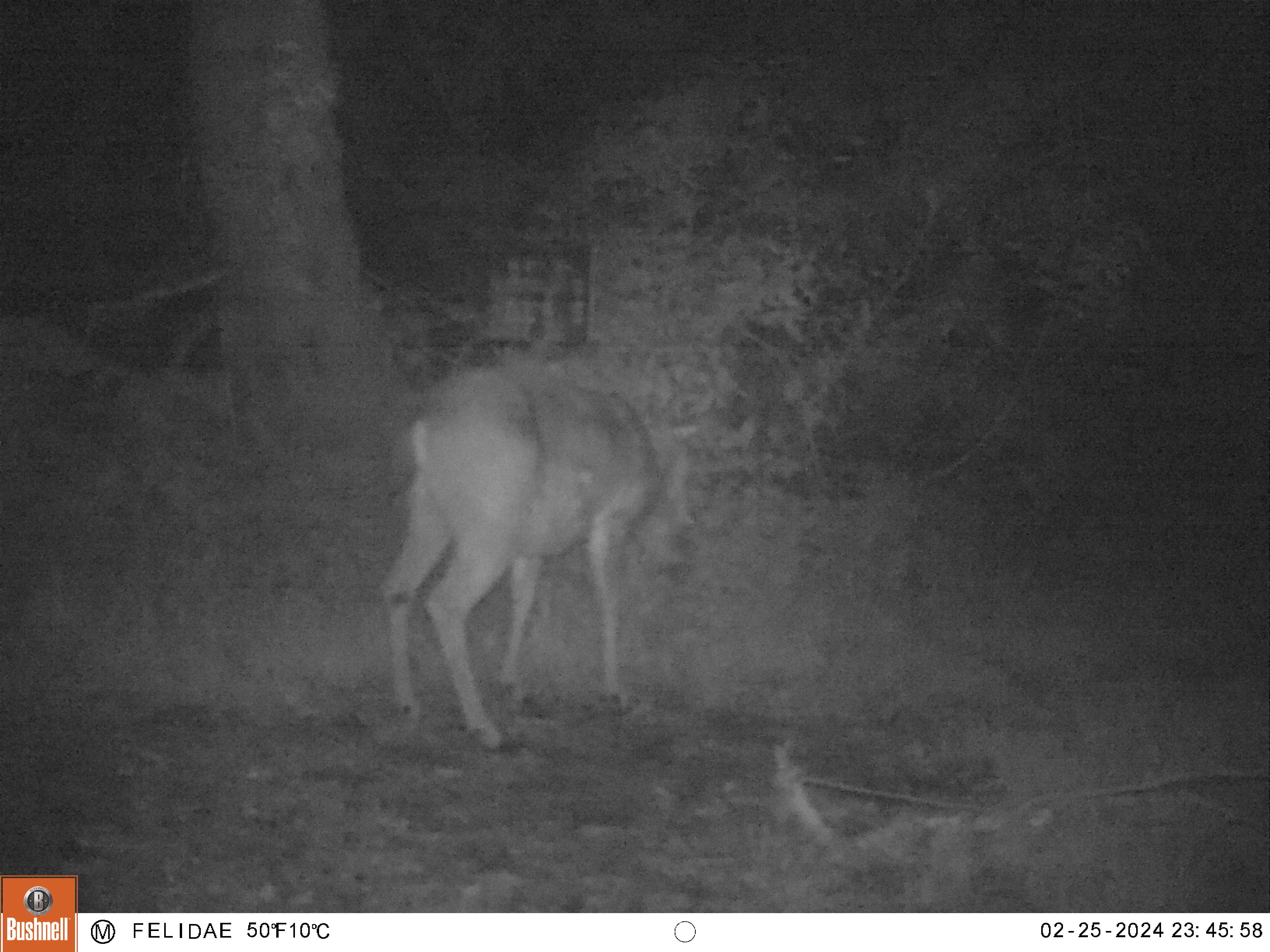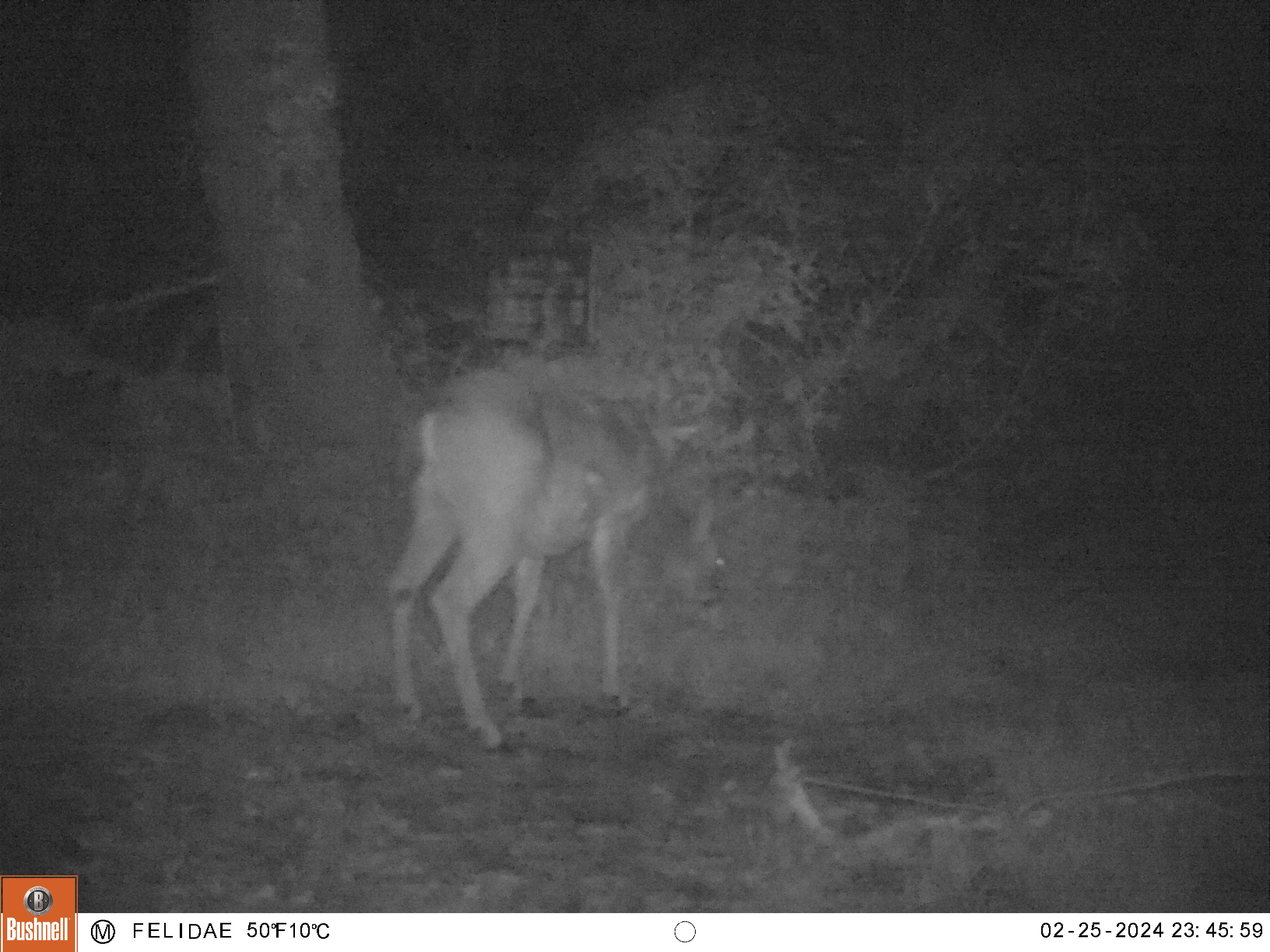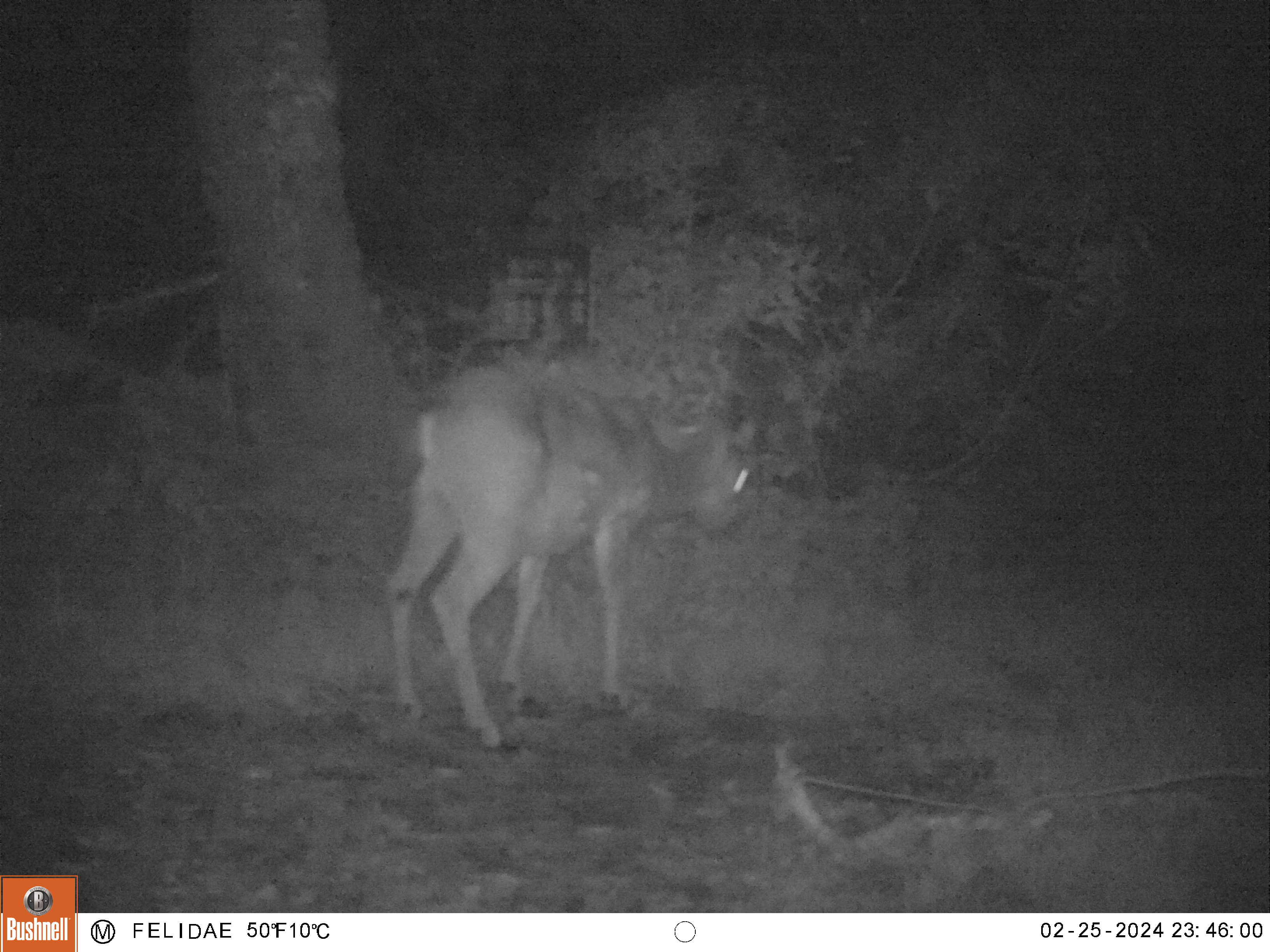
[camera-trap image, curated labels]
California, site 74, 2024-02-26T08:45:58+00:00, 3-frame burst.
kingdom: Animalia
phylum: Chordata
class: Mammalia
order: Artiodactyla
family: Cervidae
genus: Odocoileus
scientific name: Odocoileus hemionus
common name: mule deer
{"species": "mule deer (Odocoileus hemionus)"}